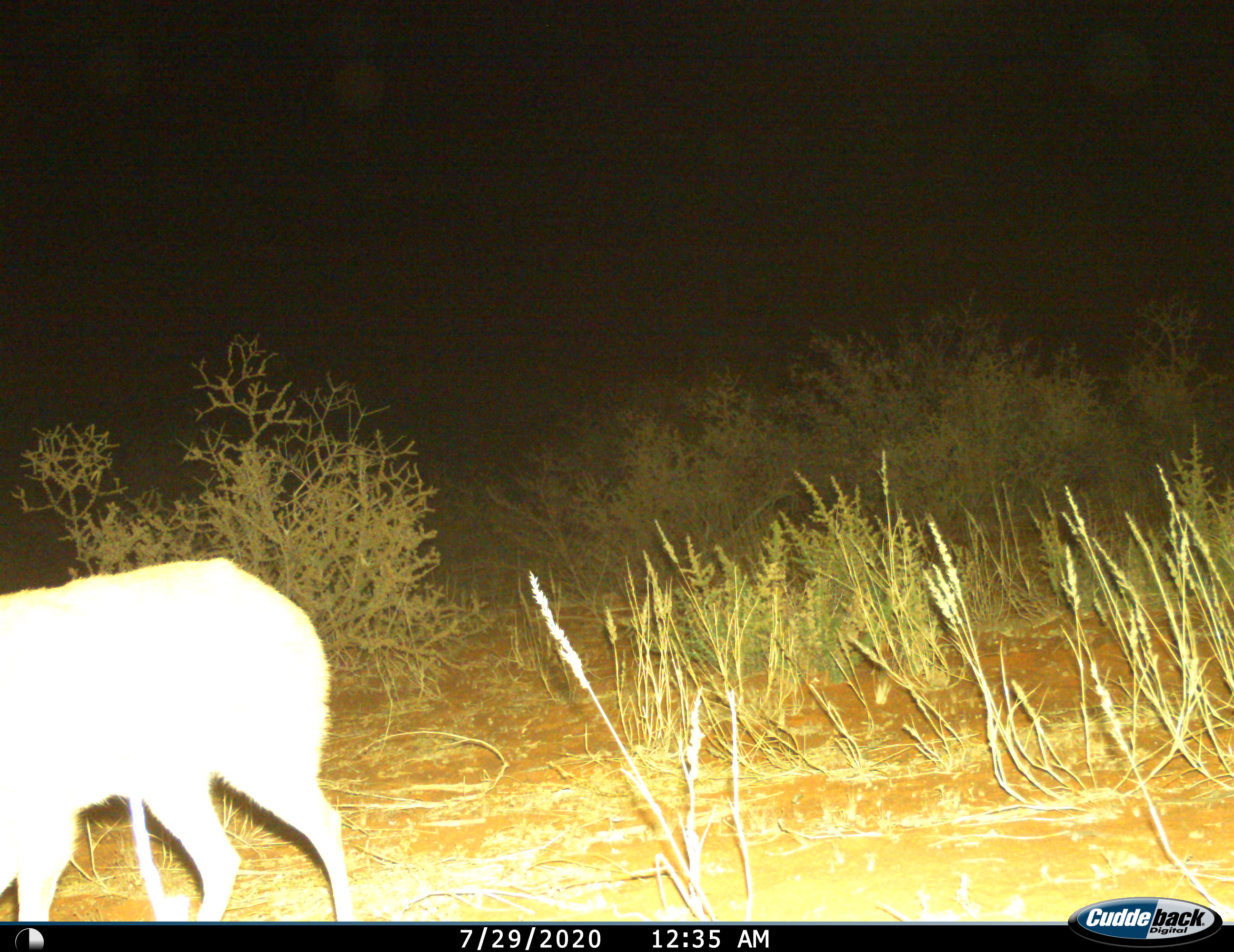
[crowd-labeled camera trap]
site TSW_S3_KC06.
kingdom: Animalia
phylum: Chordata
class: Mammalia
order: Artiodactyla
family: Bovidae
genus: Sylvicapra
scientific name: Sylvicapra grimmia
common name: common duiker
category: duikercommongrey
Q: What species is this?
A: Duikercommongrey (common duiker) (Sylvicapra grimmia).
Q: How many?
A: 1.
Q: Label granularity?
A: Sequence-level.